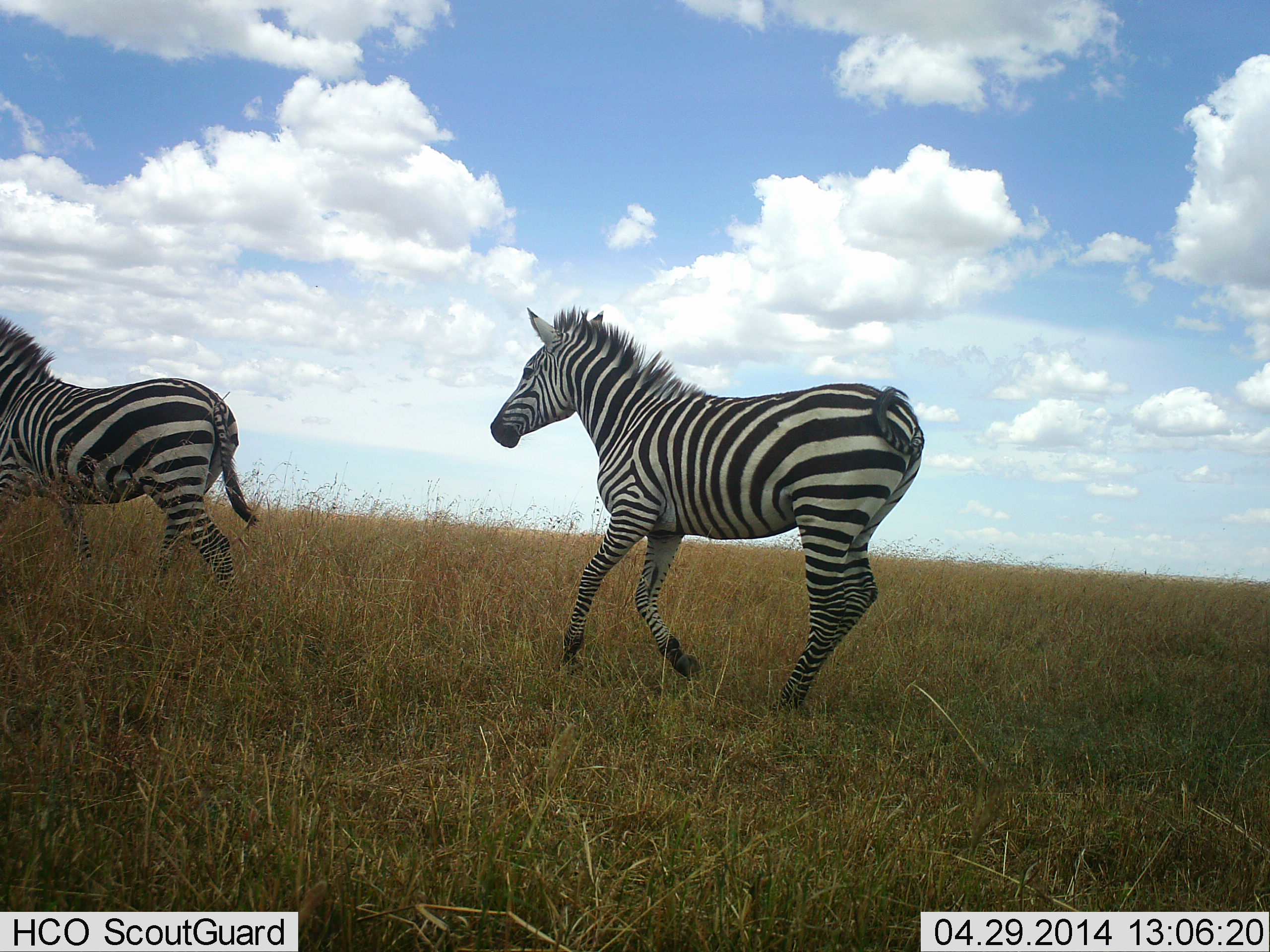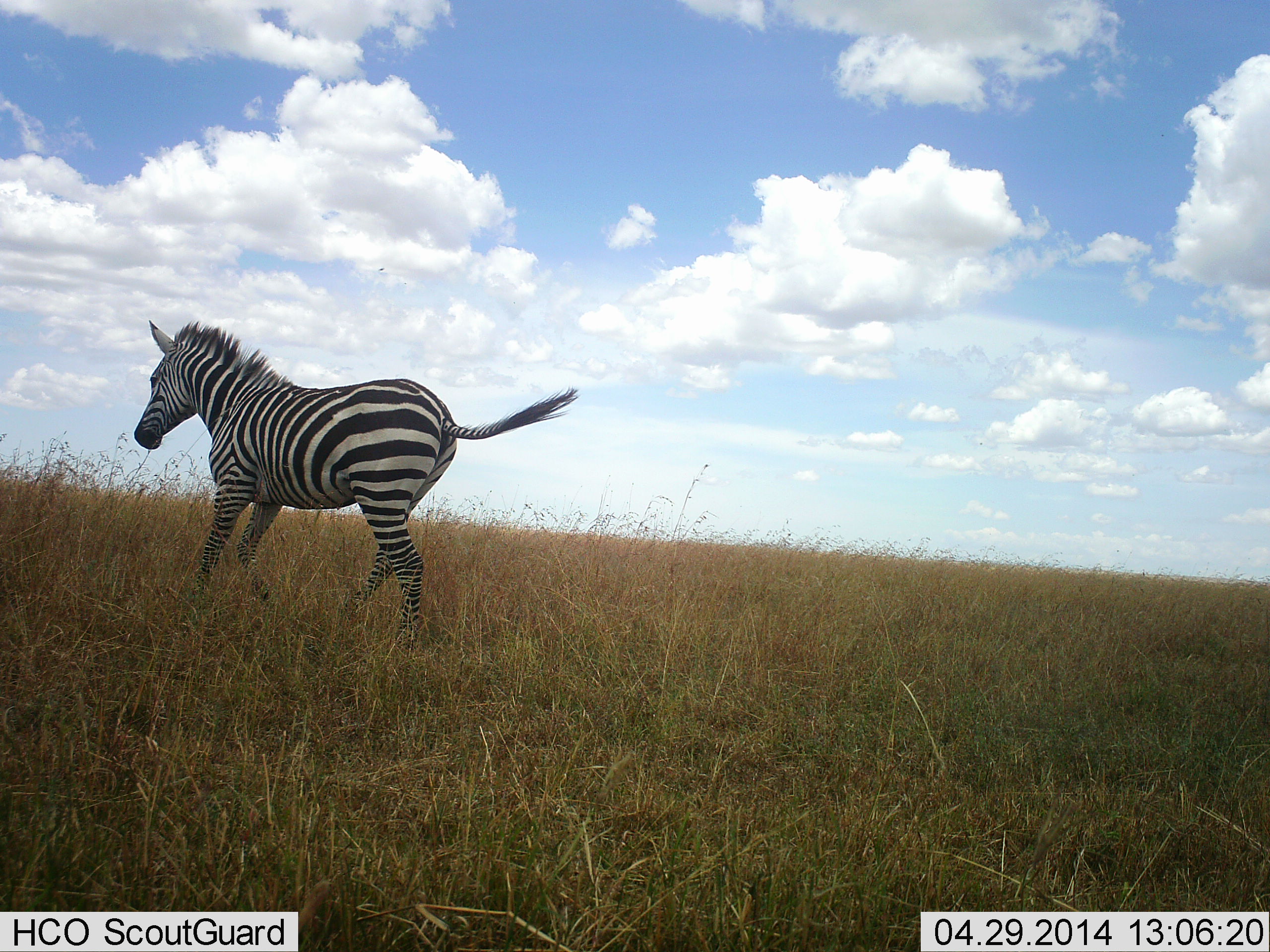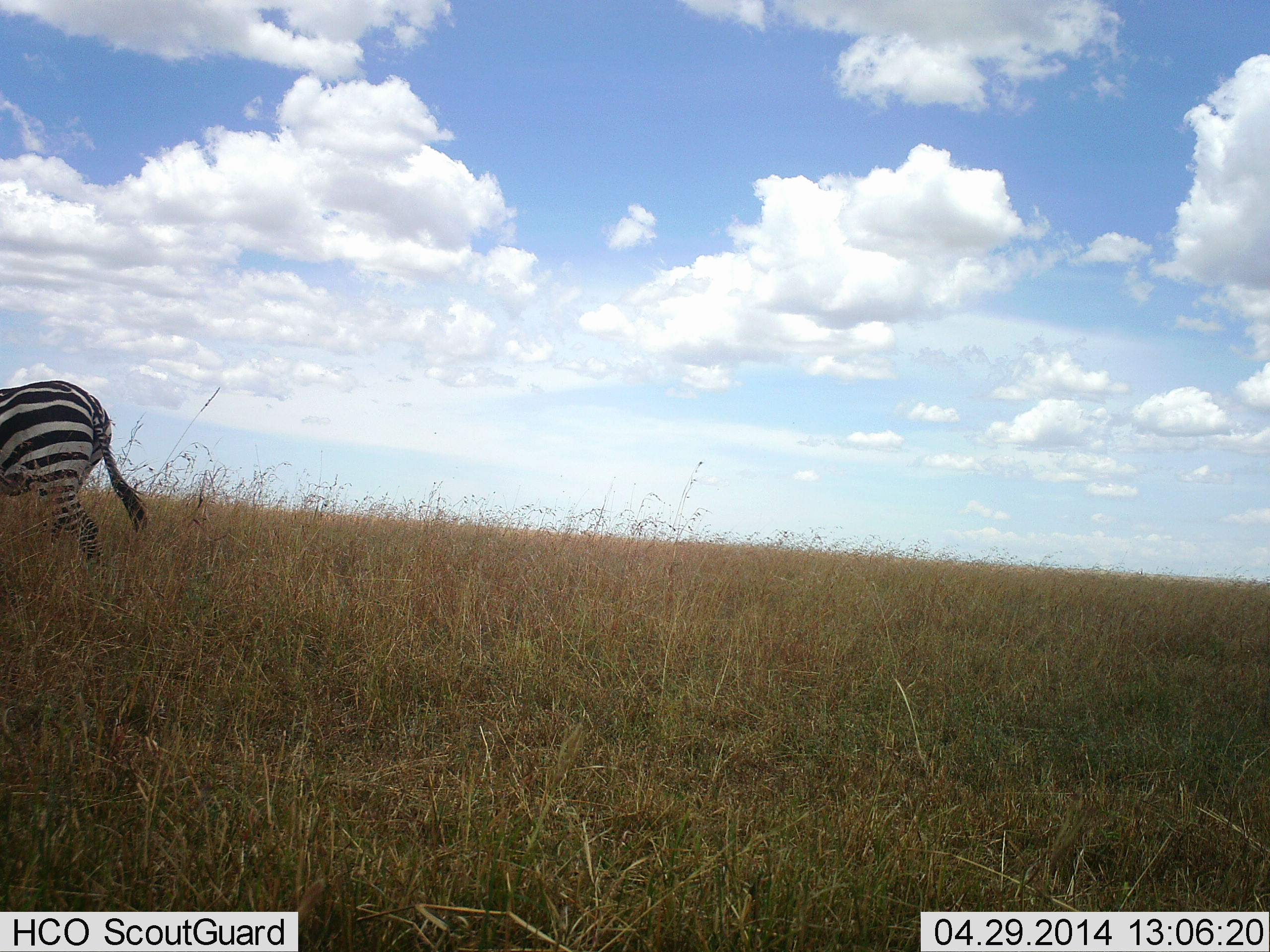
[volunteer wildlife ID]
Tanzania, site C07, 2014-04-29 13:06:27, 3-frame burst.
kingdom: Animalia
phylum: Chordata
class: Mammalia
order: Perissodactyla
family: Equidae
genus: Equus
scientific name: Equus quagga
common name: plains zebra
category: zebra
Zebra (plains zebra) (Equus quagga), count 2. Behavior (volunteer vote fractions): standing 0%, resting 0%, moving 100%, interacting 0%. Young present (vote fraction): 0%. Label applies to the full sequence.